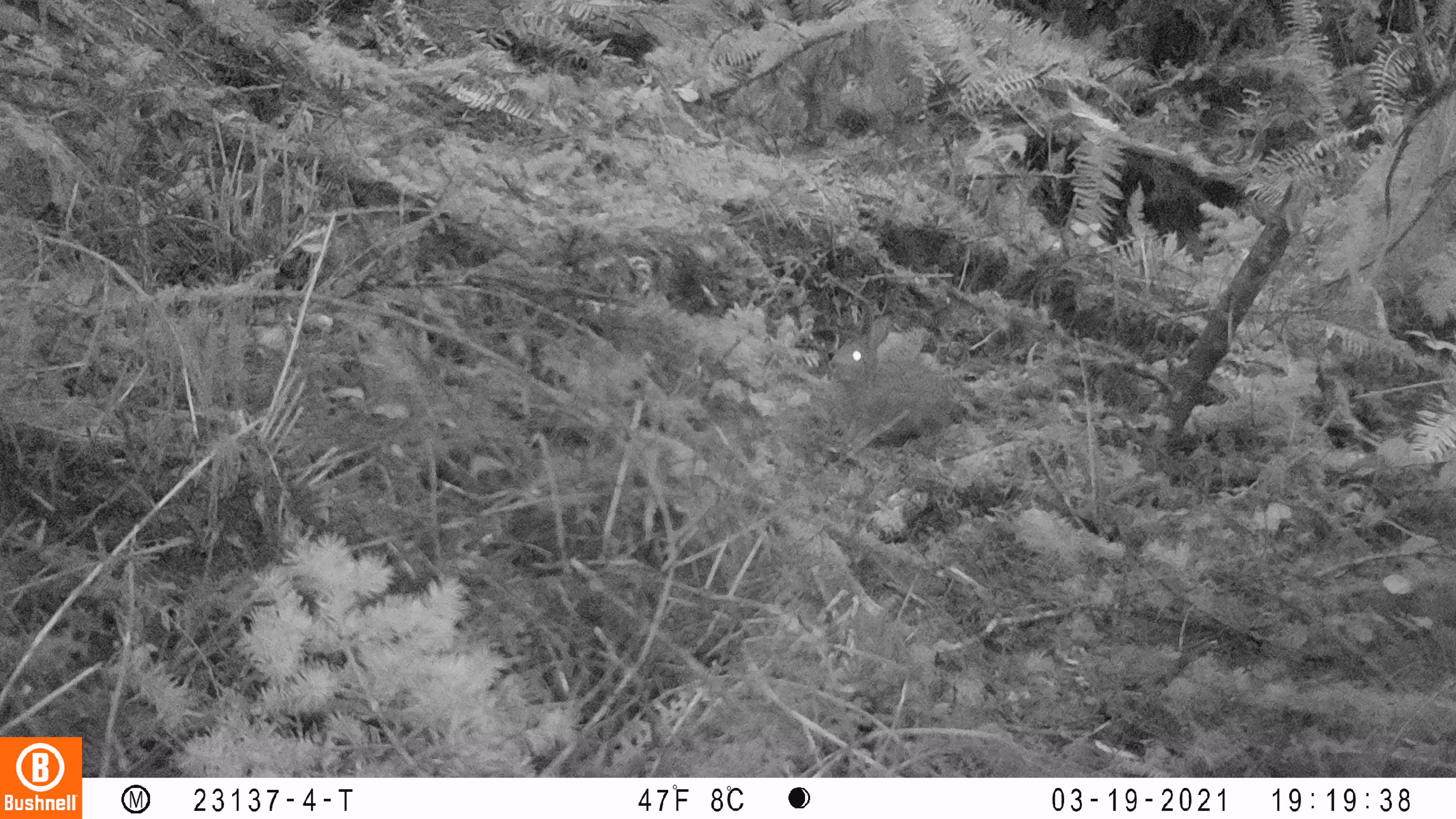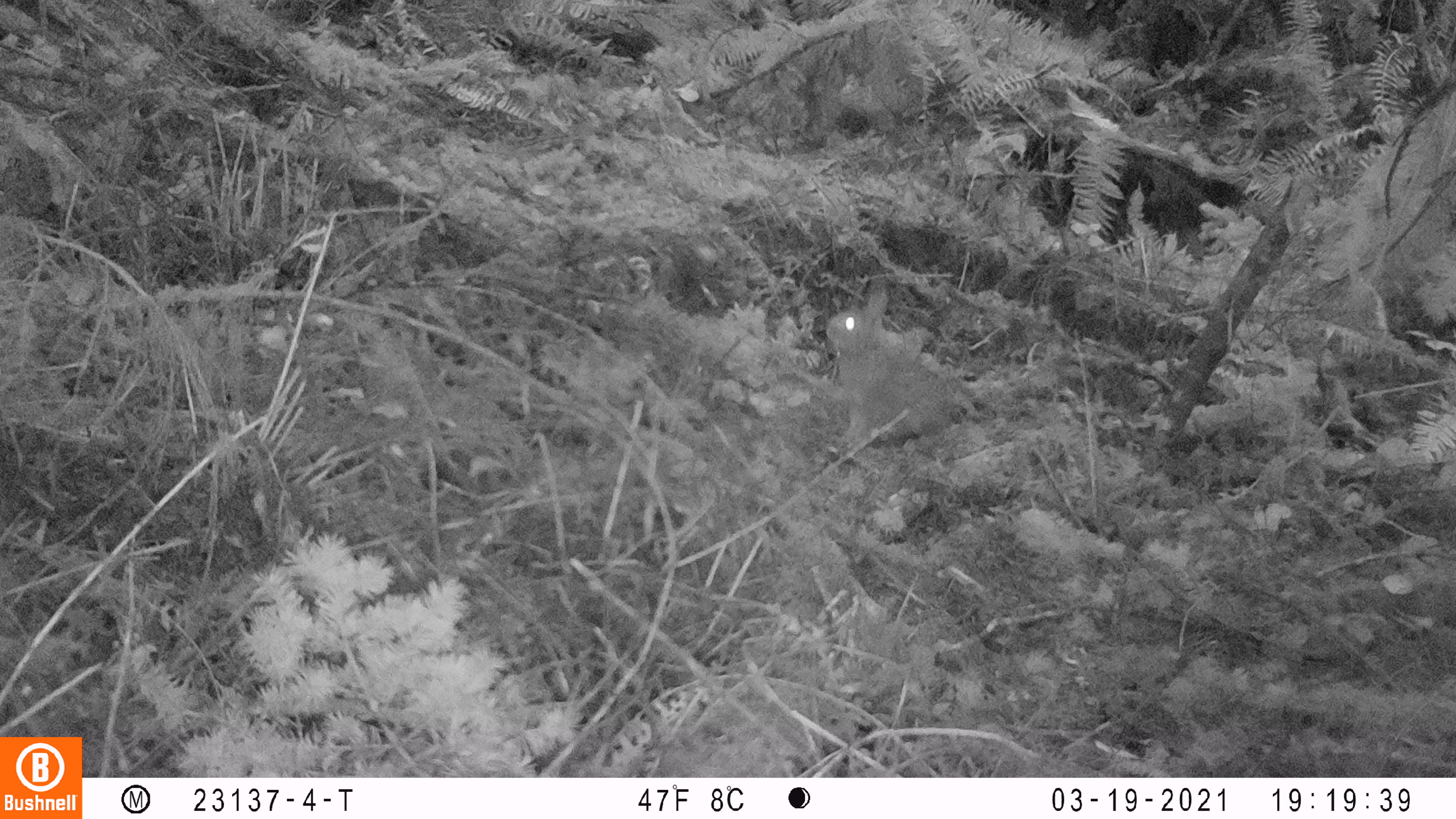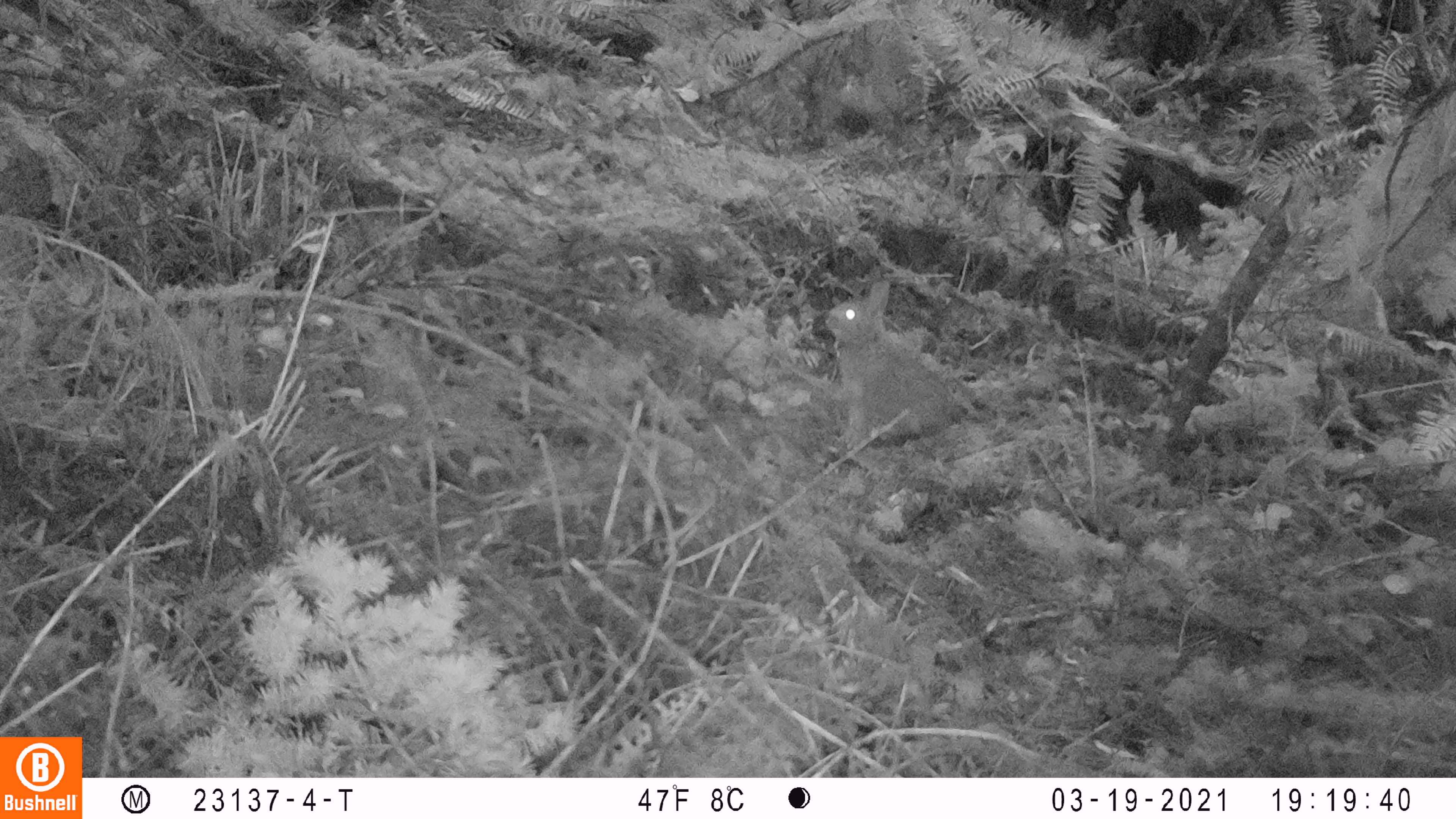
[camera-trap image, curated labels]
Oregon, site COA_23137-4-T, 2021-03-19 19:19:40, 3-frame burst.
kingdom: Animalia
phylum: Chordata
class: Mammalia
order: Lagomorpha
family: Leporidae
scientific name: Leporidae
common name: hares and rabbits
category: leporidae family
Leporidae family (hares and rabbits) (Leporidae).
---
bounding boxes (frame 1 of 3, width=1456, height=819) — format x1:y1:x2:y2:
leporidae family: 826:310:958:440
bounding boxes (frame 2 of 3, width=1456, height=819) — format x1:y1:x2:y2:
leporidae family: 817:282:956:429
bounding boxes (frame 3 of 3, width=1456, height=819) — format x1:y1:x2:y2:
leporidae family: 821:270:953:436